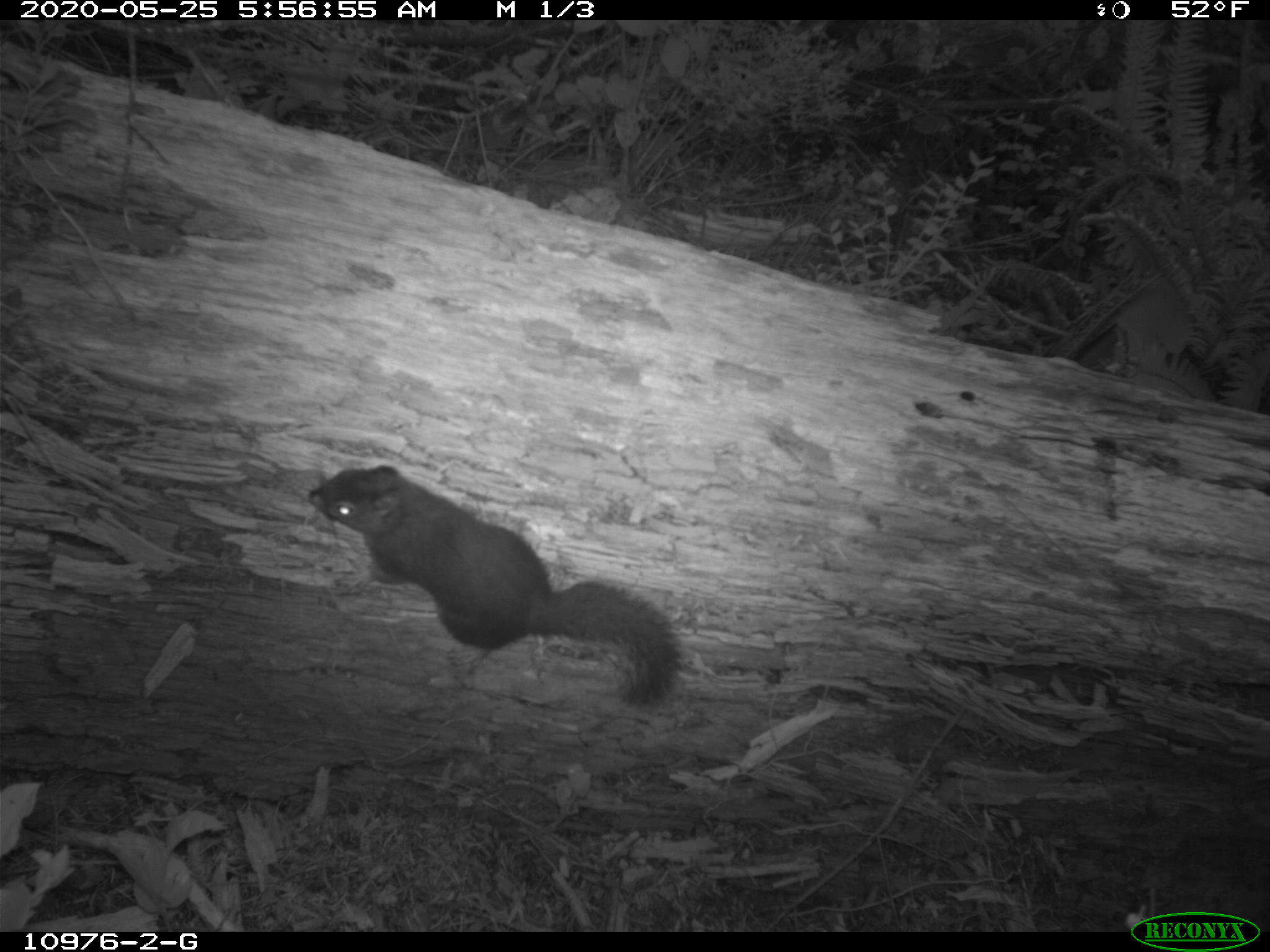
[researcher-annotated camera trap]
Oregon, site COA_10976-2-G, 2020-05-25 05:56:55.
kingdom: Animalia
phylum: Chordata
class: Mammalia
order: Rodentia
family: Sciuridae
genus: Tamiasciurus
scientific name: Tamiasciurus douglasii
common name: douglas squirrel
Douglas squirrel (Tamiasciurus douglasii).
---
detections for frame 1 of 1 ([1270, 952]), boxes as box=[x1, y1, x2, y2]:
douglas squirrel: box=[300, 461, 684, 712]